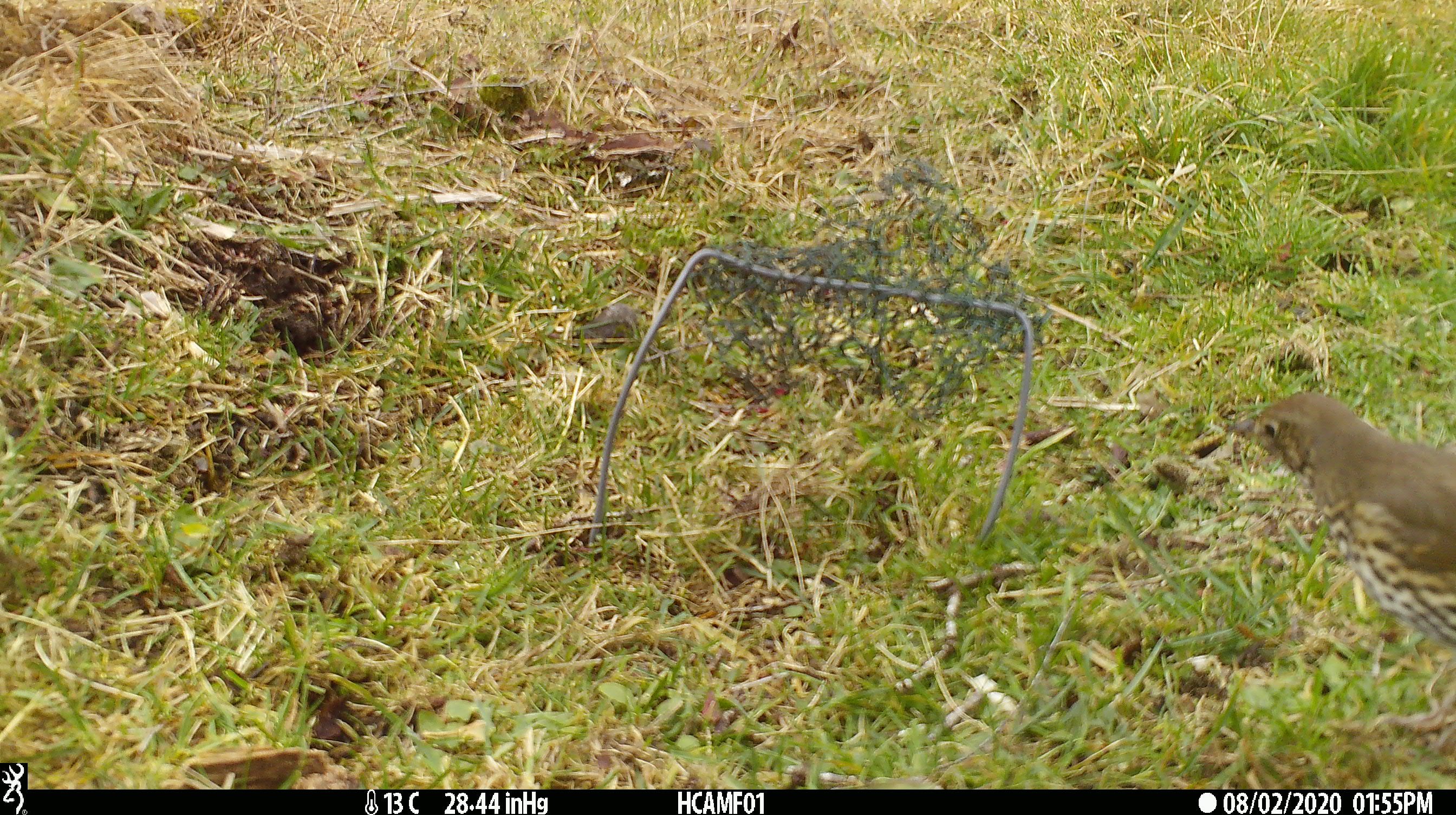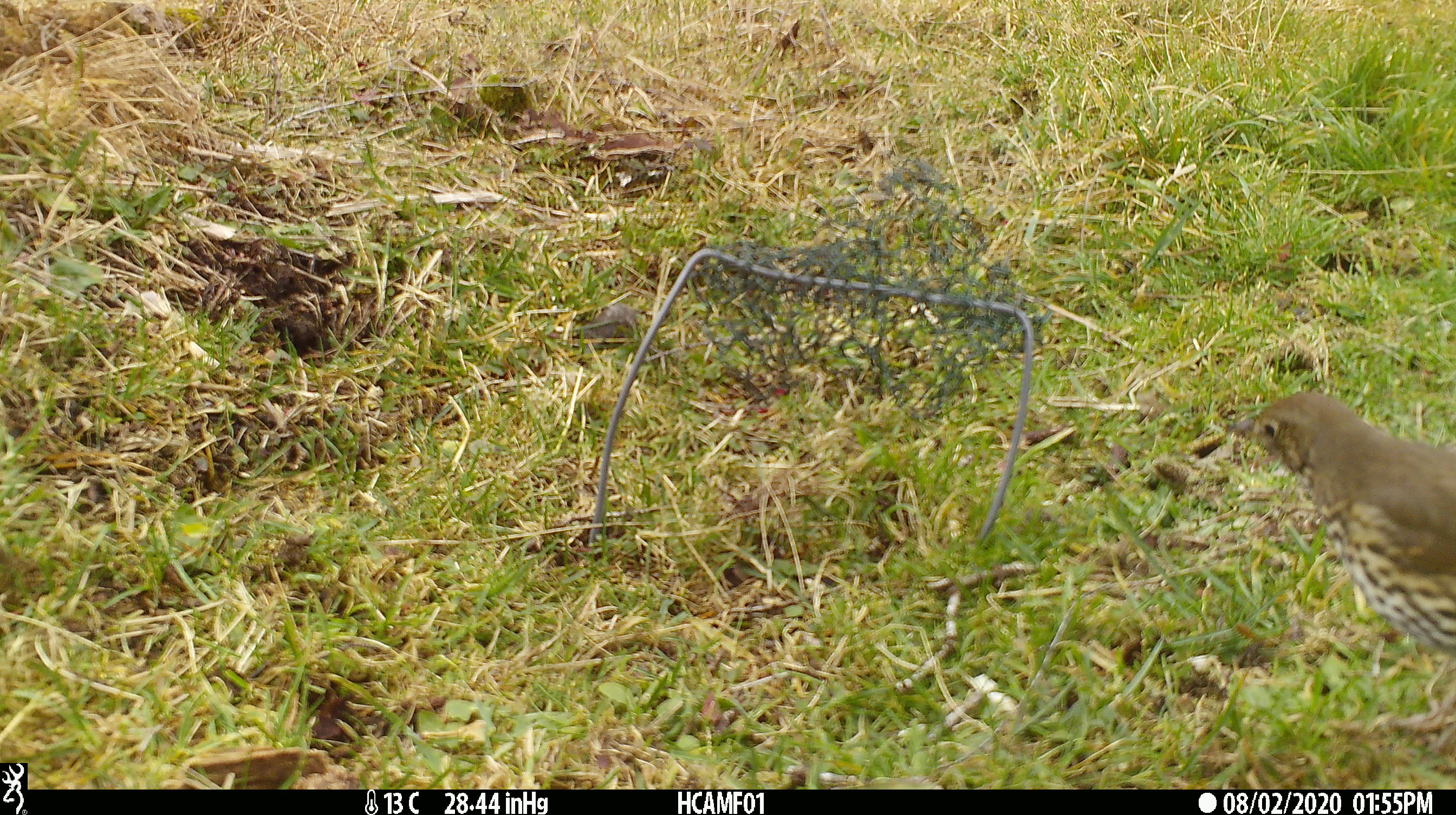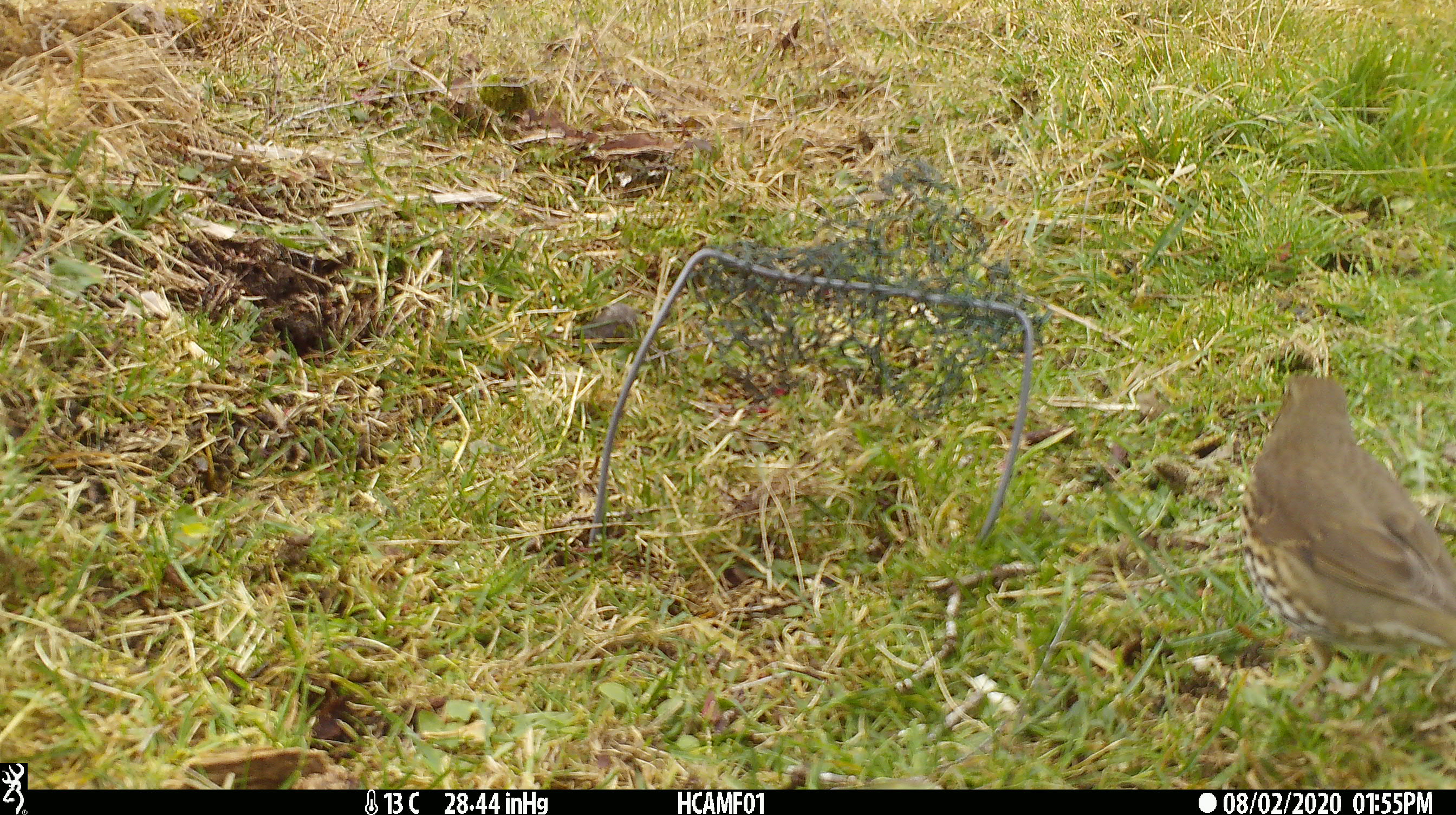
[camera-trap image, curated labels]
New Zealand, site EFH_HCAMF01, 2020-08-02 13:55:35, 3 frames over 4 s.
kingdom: Animalia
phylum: Chordata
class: Aves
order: Passeriformes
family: Turdidae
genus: Turdus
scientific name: Turdus philomelos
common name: song thrush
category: thrush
Thrush (song thrush) (Turdus philomelos).